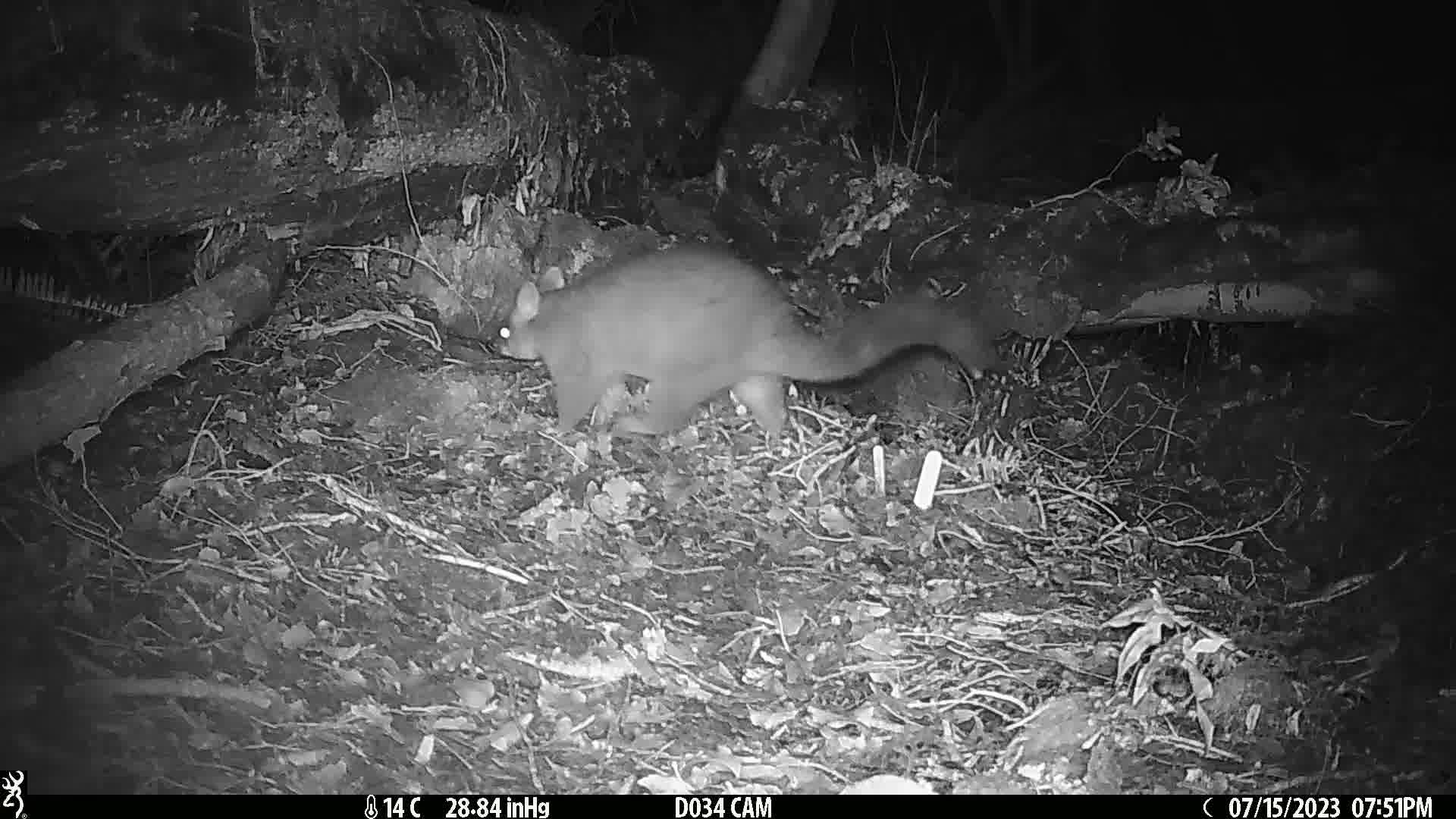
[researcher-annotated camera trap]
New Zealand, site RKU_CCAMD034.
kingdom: Animalia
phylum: Chordata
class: Mammalia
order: Diprotodontia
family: Phalangeridae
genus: Trichosurus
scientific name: Trichosurus vulpecula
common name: common brushtail possum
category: possum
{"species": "possum (common brushtail possum) (Trichosurus vulpecula)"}